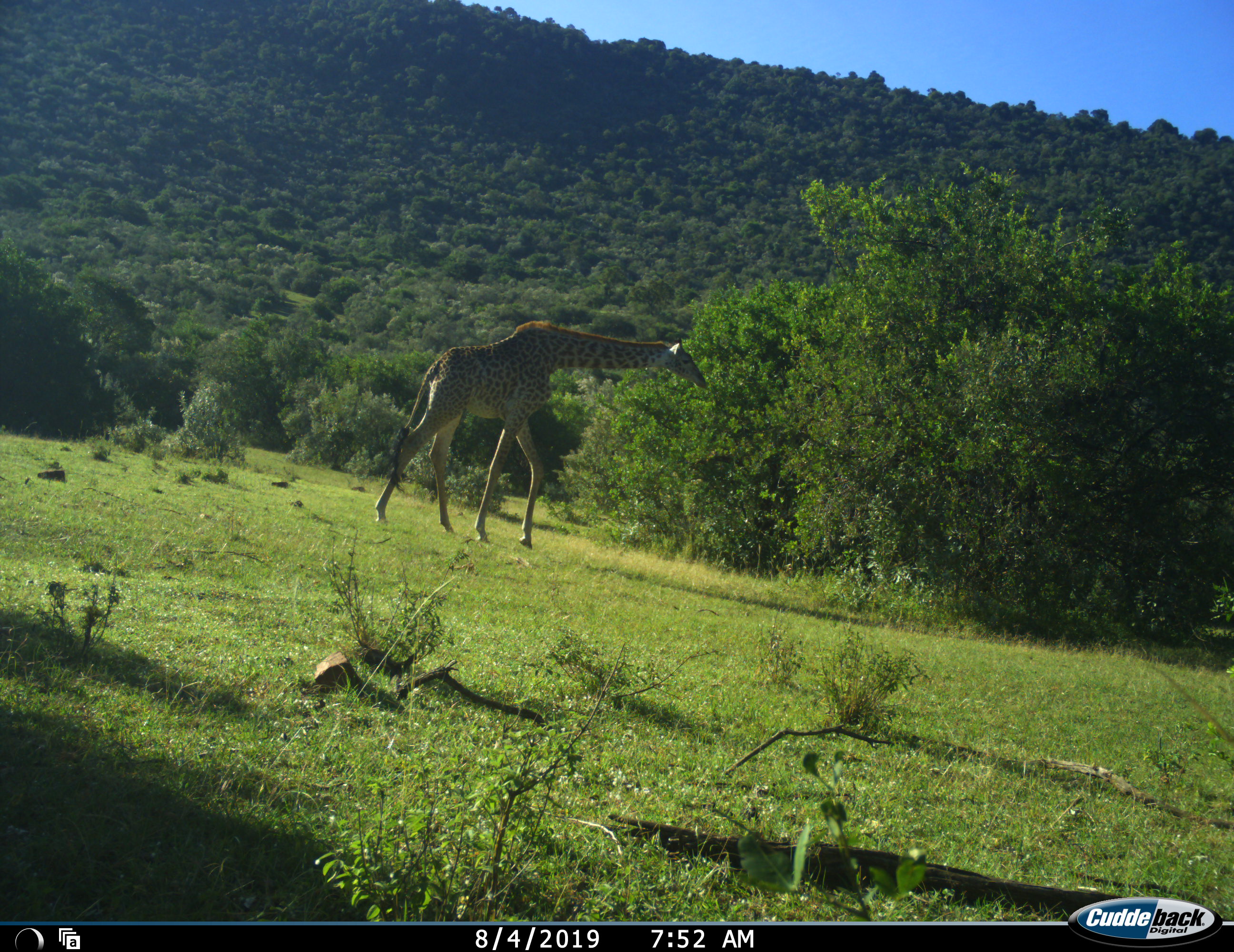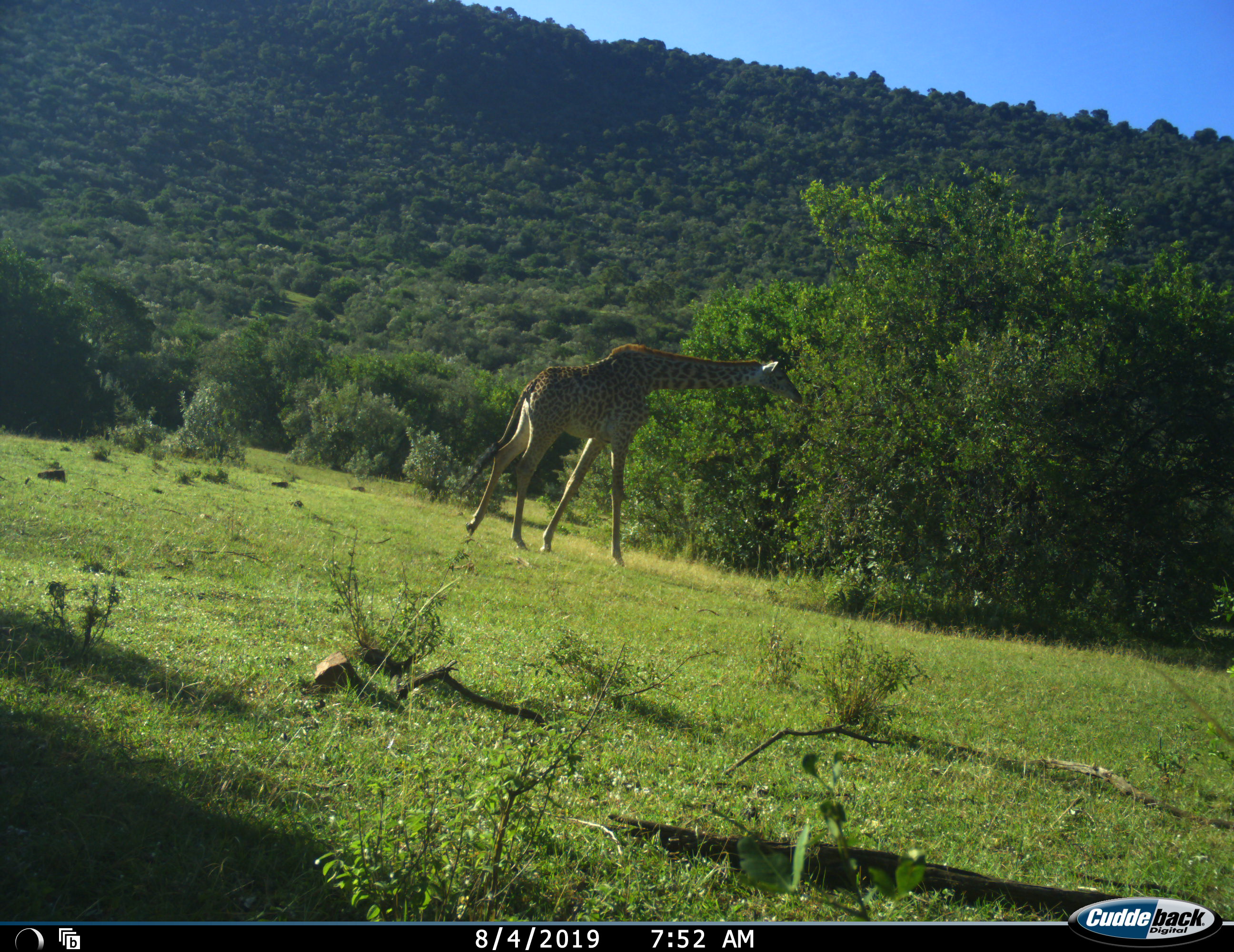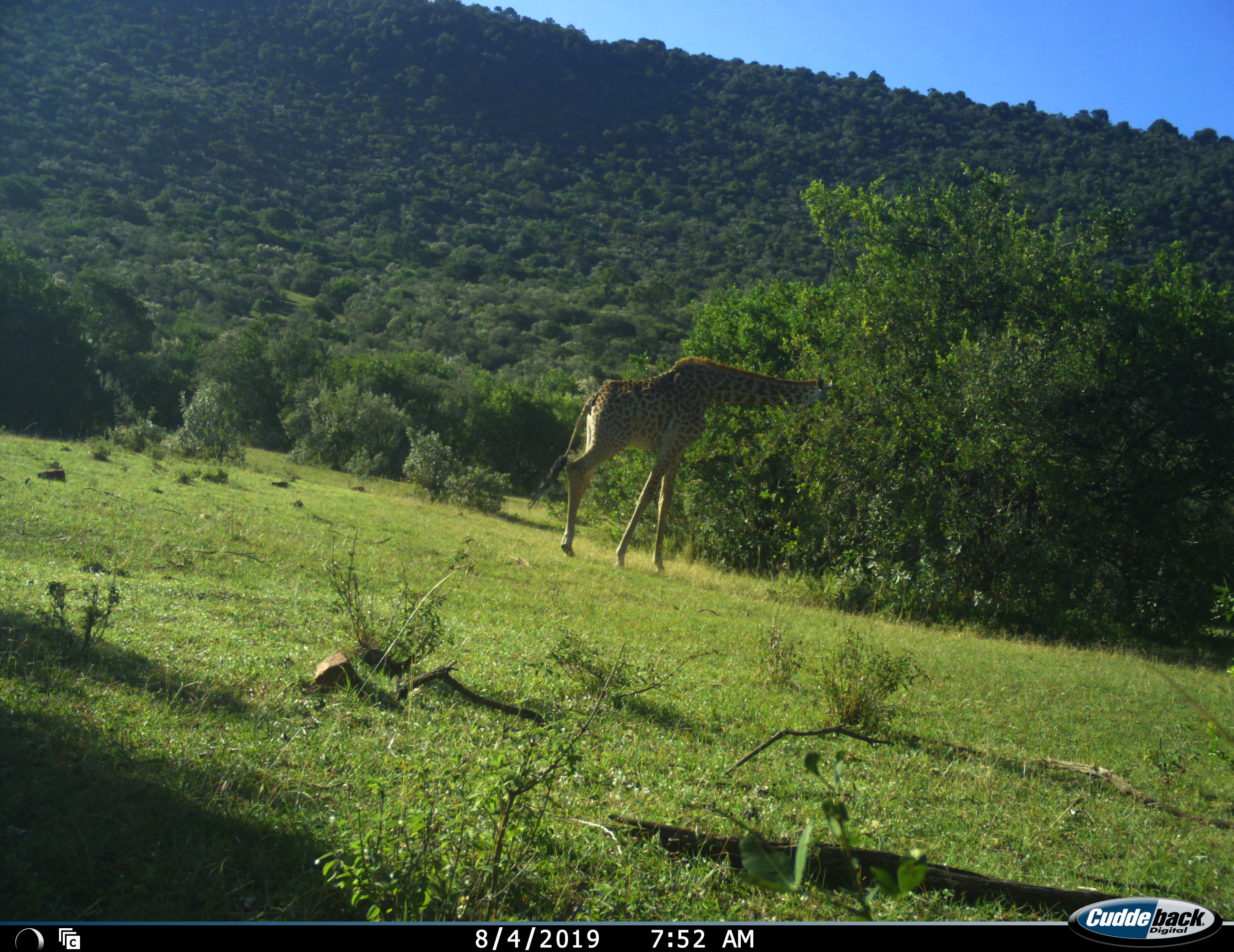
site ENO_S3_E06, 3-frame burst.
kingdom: Animalia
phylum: Chordata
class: Mammalia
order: Artiodactyla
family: Giraffidae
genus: Giraffa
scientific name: Giraffa camelopardalis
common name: giraffe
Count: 1.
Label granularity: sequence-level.